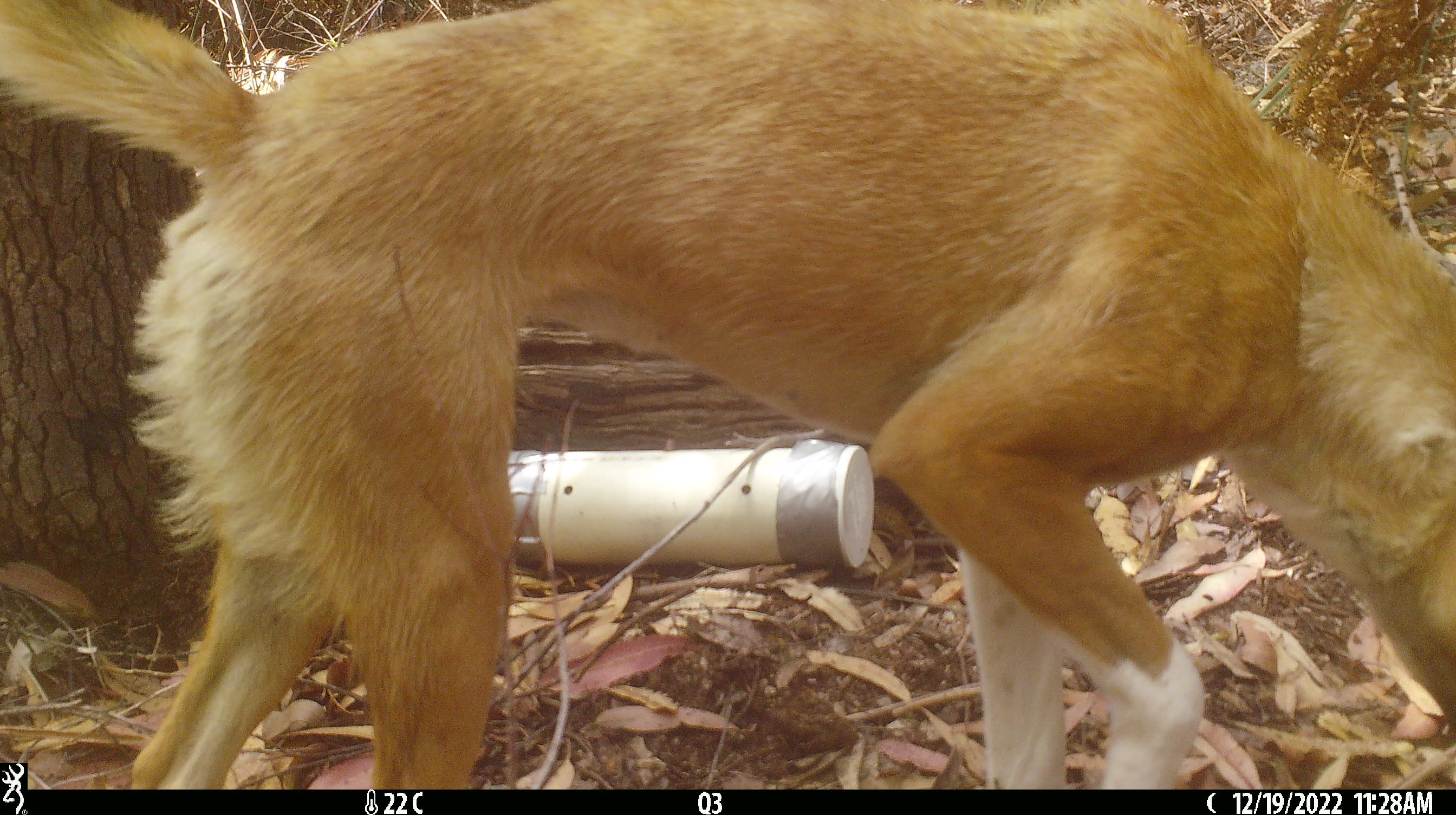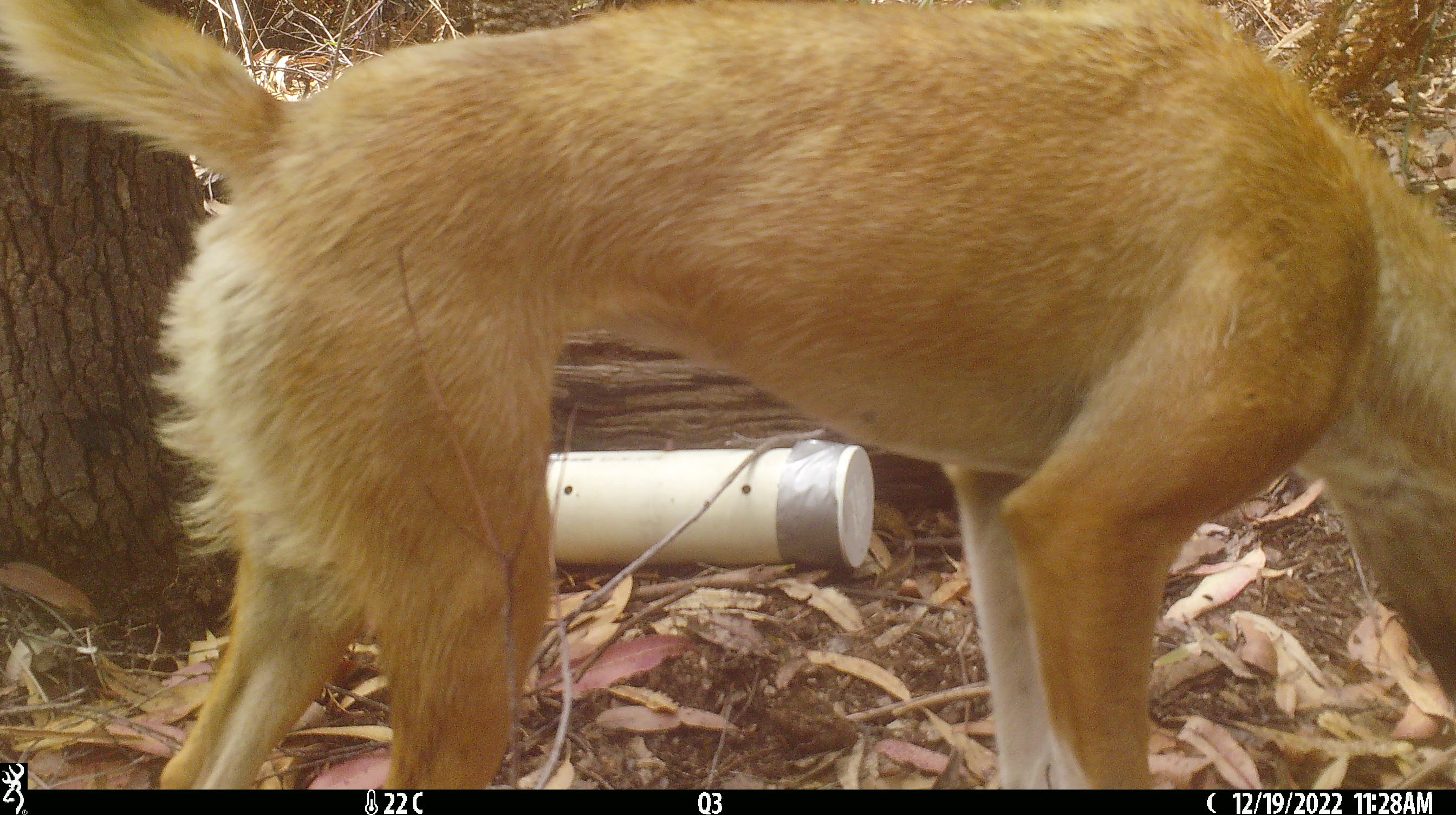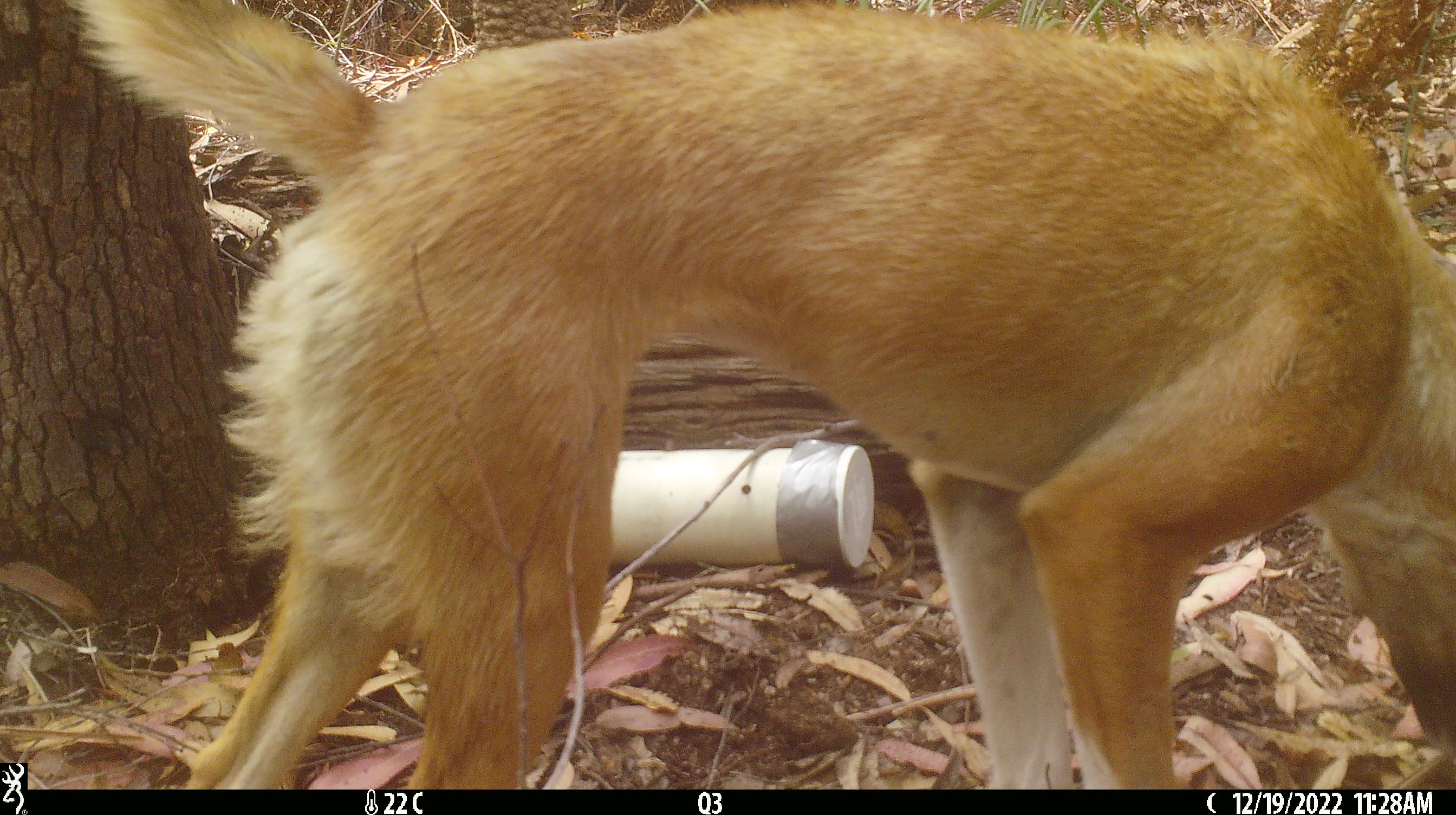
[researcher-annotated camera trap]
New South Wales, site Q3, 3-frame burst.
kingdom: Animalia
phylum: Chordata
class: Mammalia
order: Carnivora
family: Canidae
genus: Canis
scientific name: Canis familiaris dingo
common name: dingo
Dingo (Canis familiaris dingo).